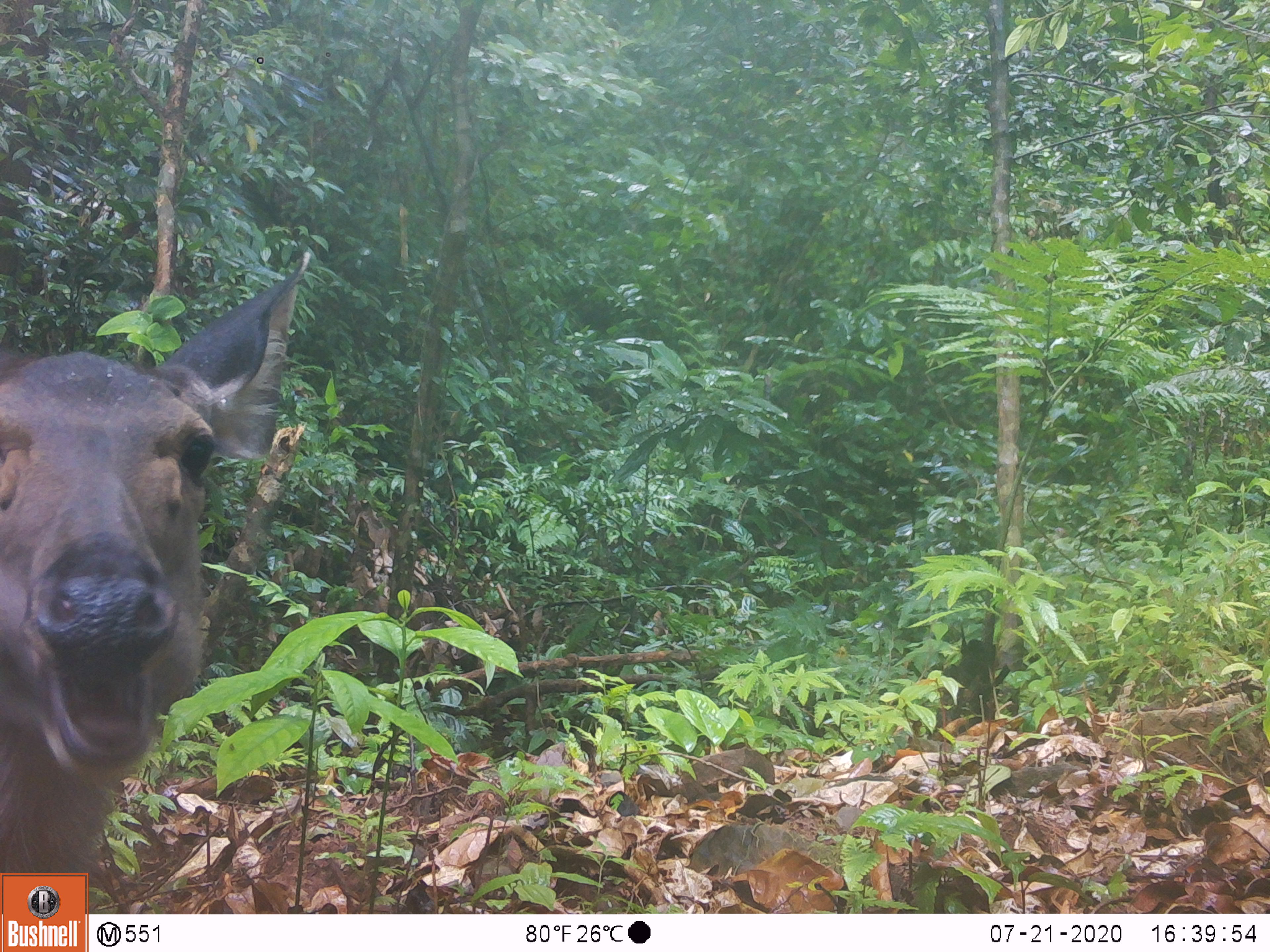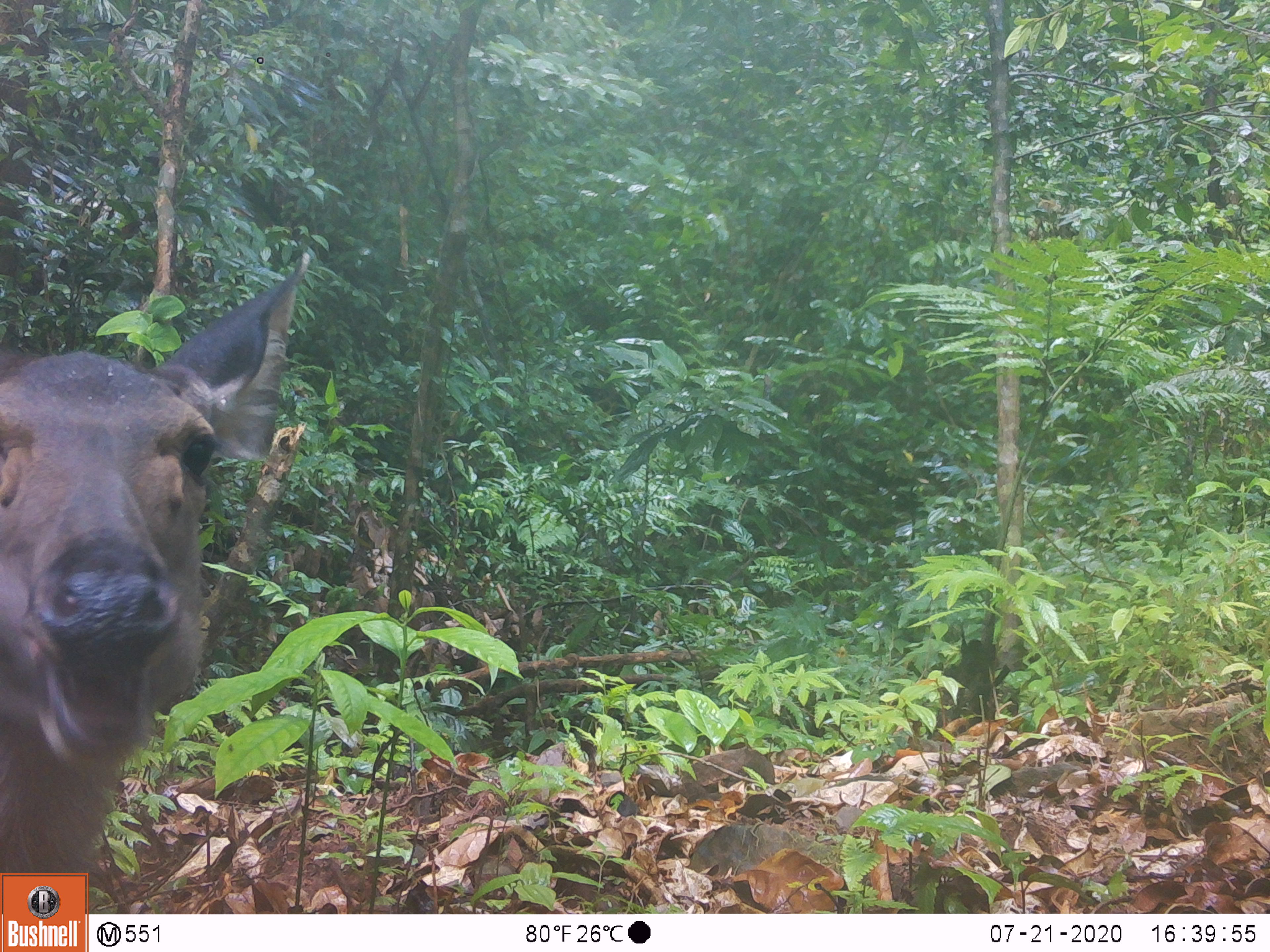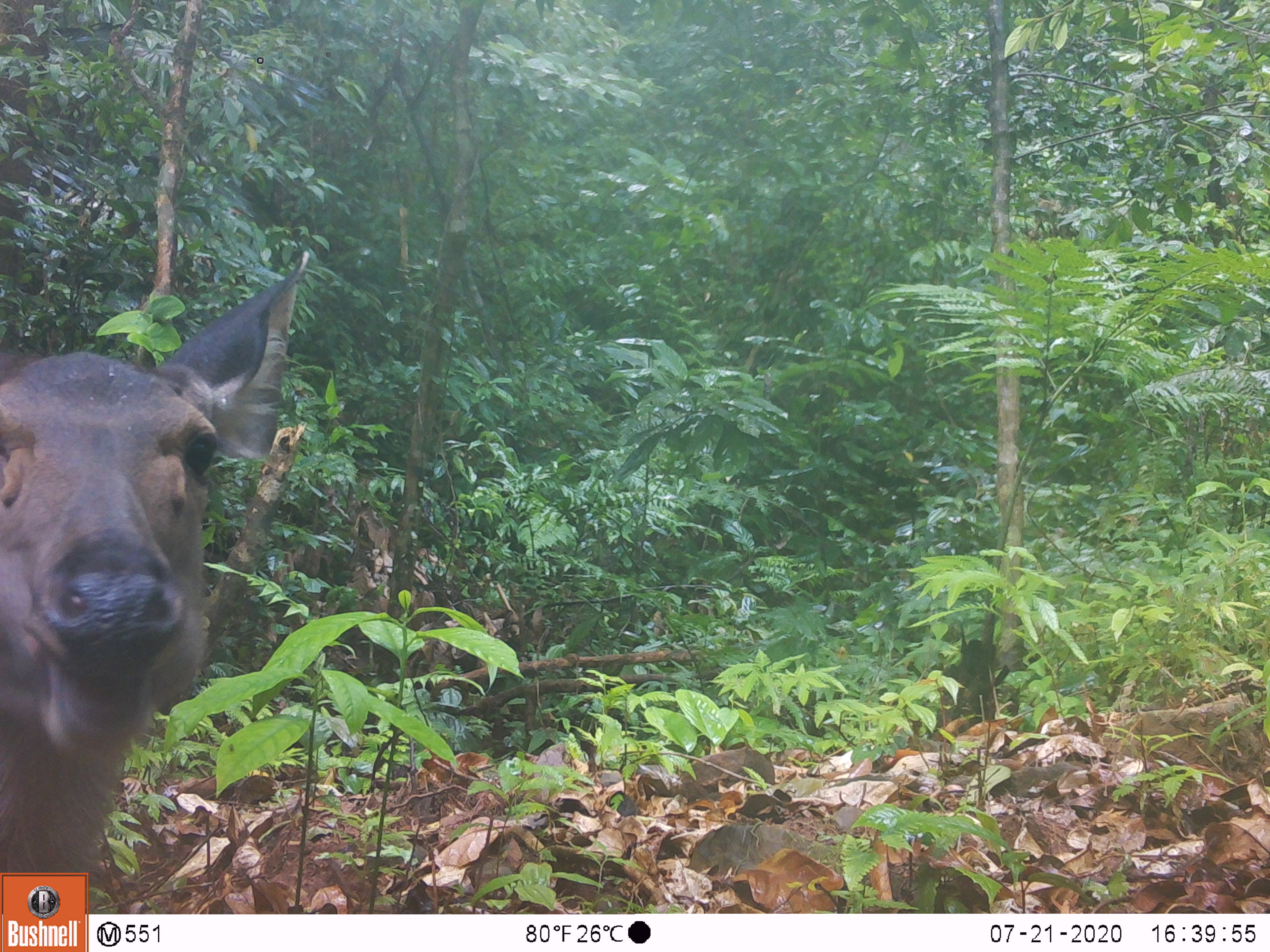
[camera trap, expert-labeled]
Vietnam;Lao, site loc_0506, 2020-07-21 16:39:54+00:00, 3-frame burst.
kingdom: Animalia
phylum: Chordata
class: Mammalia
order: Artiodactyla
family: Cervidae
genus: Rusa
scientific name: Rusa unicolor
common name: sambar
Sambar (Rusa unicolor). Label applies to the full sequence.